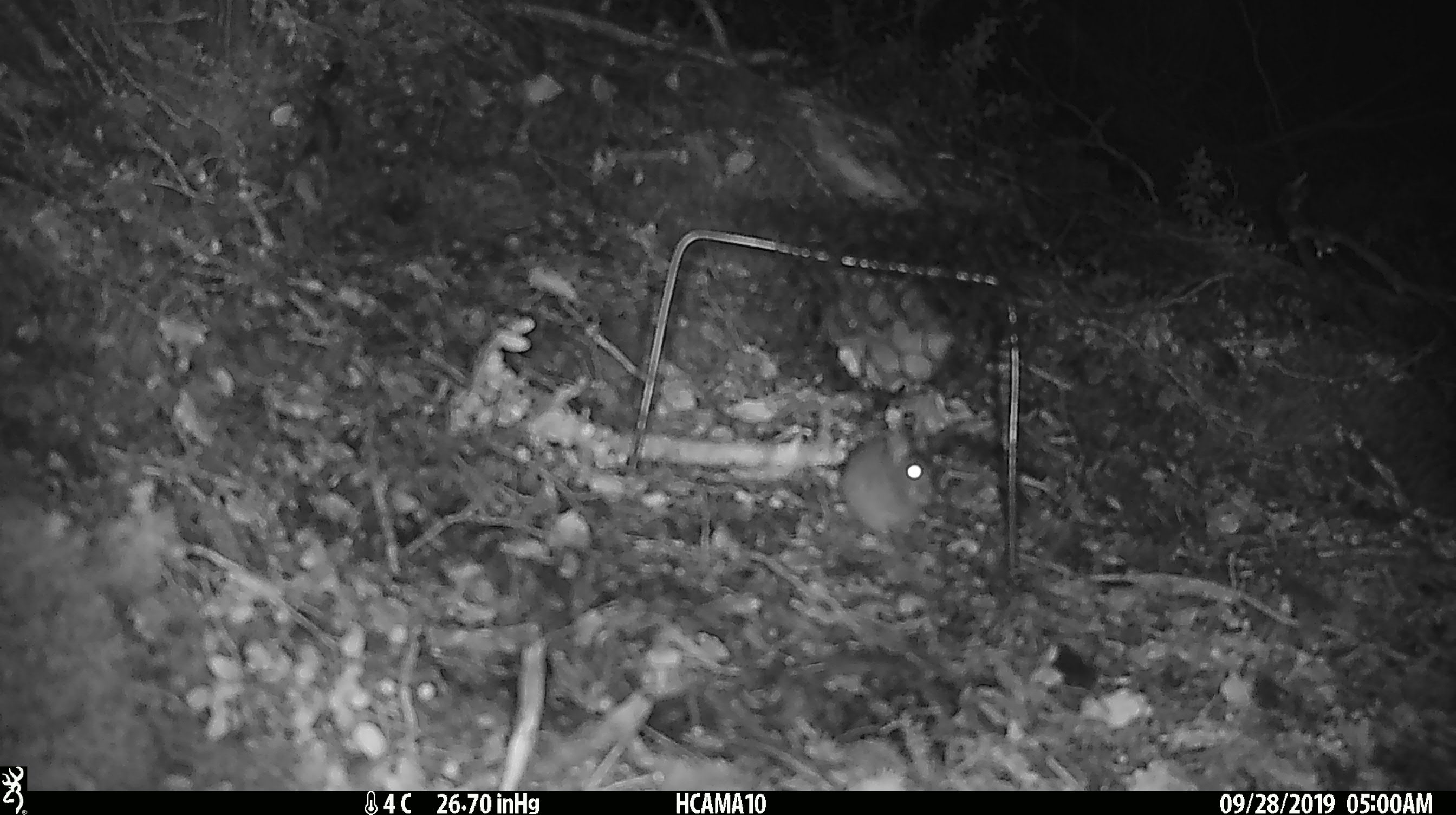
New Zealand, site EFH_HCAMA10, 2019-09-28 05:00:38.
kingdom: Animalia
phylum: Chordata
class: Mammalia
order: Rodentia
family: Muridae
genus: Mus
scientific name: Mus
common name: mouse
Mouse (Mus).